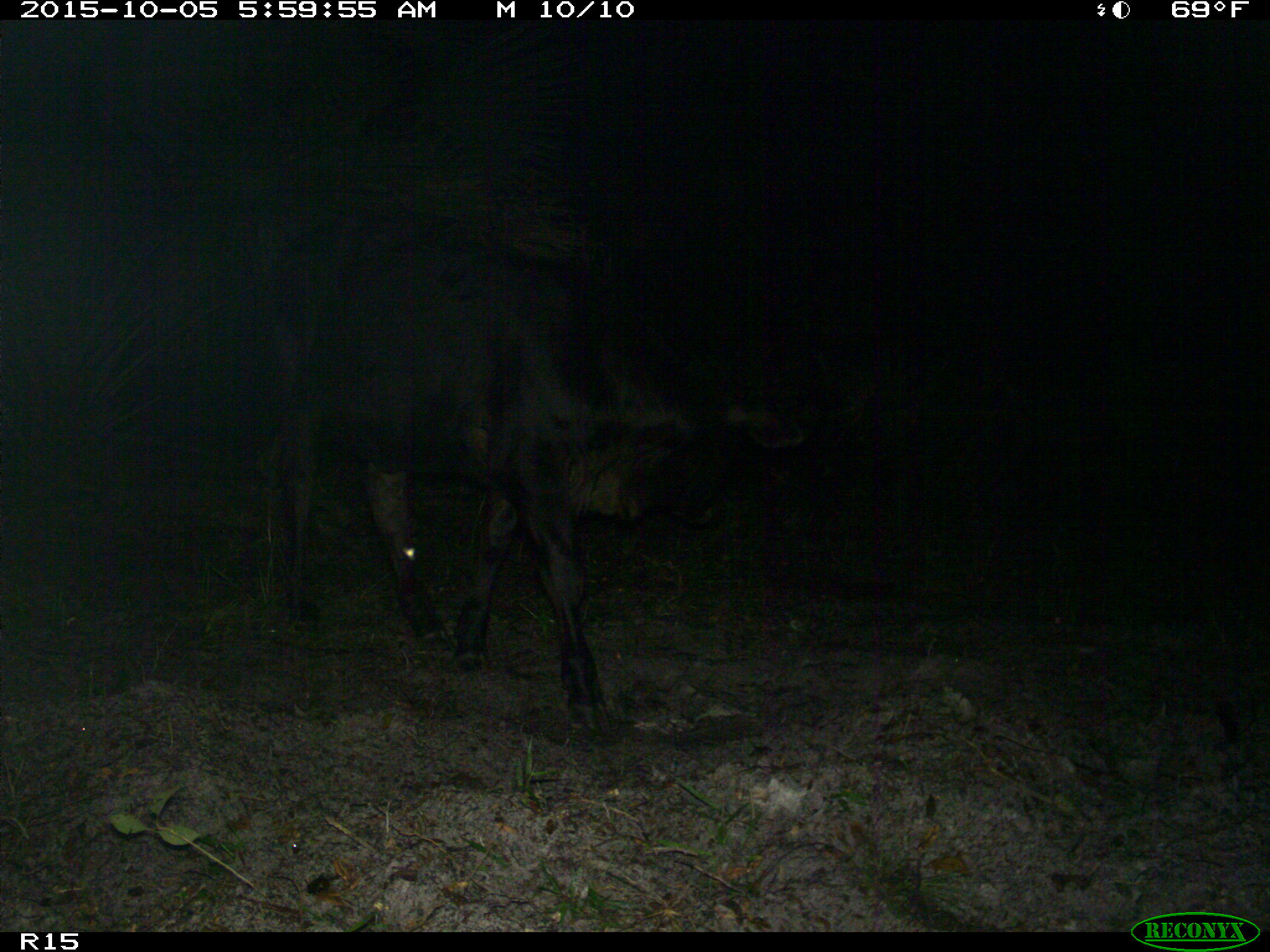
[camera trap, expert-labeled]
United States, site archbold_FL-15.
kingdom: Animalia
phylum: Chordata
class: Mammalia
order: Artiodactyla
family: Bovidae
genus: Bos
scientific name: Bos taurus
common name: domestic cow